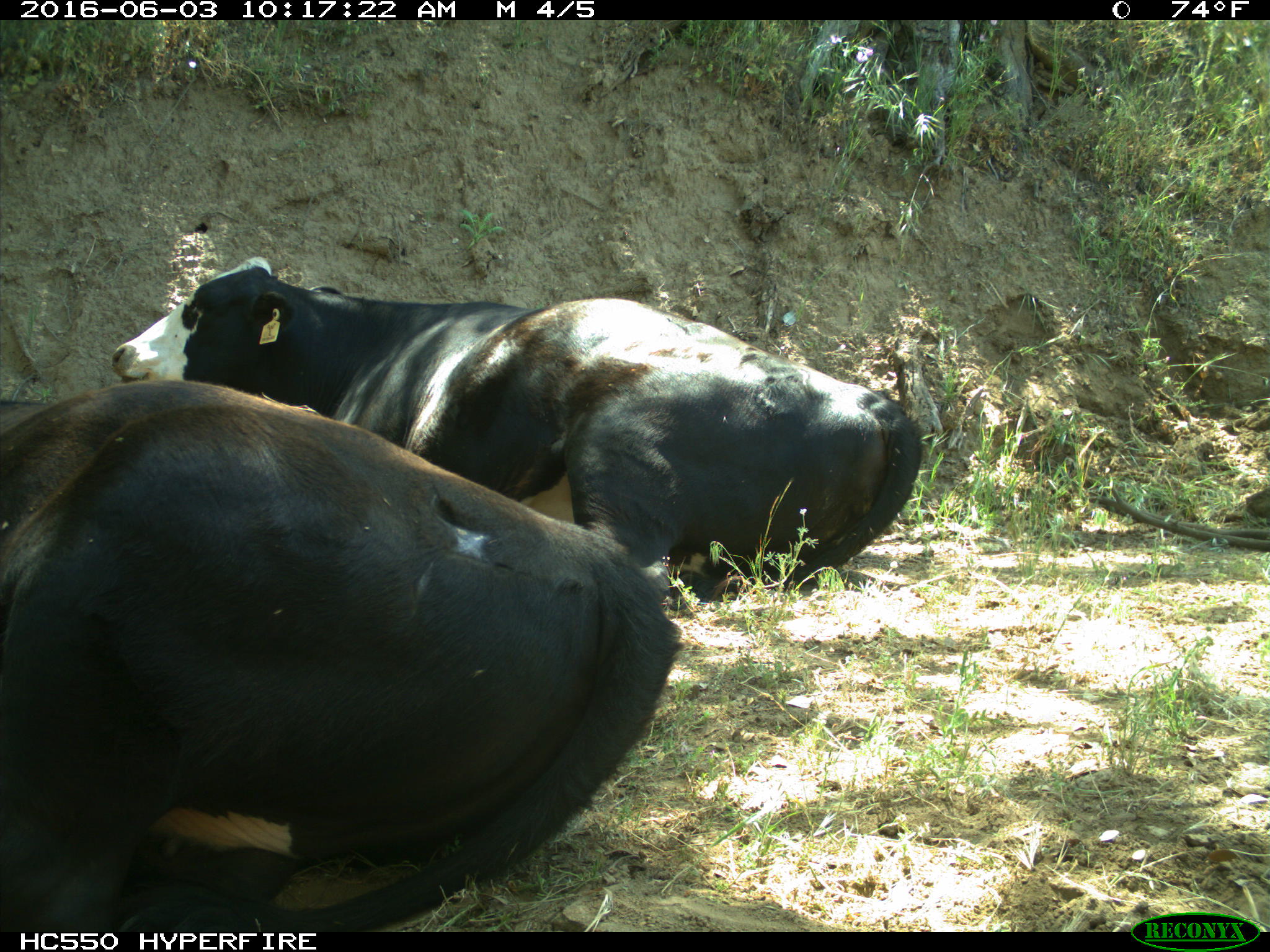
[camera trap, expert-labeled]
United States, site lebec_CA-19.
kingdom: Animalia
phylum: Chordata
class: Mammalia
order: Artiodactyla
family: Bovidae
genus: Bos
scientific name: Bos taurus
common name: domestic cow